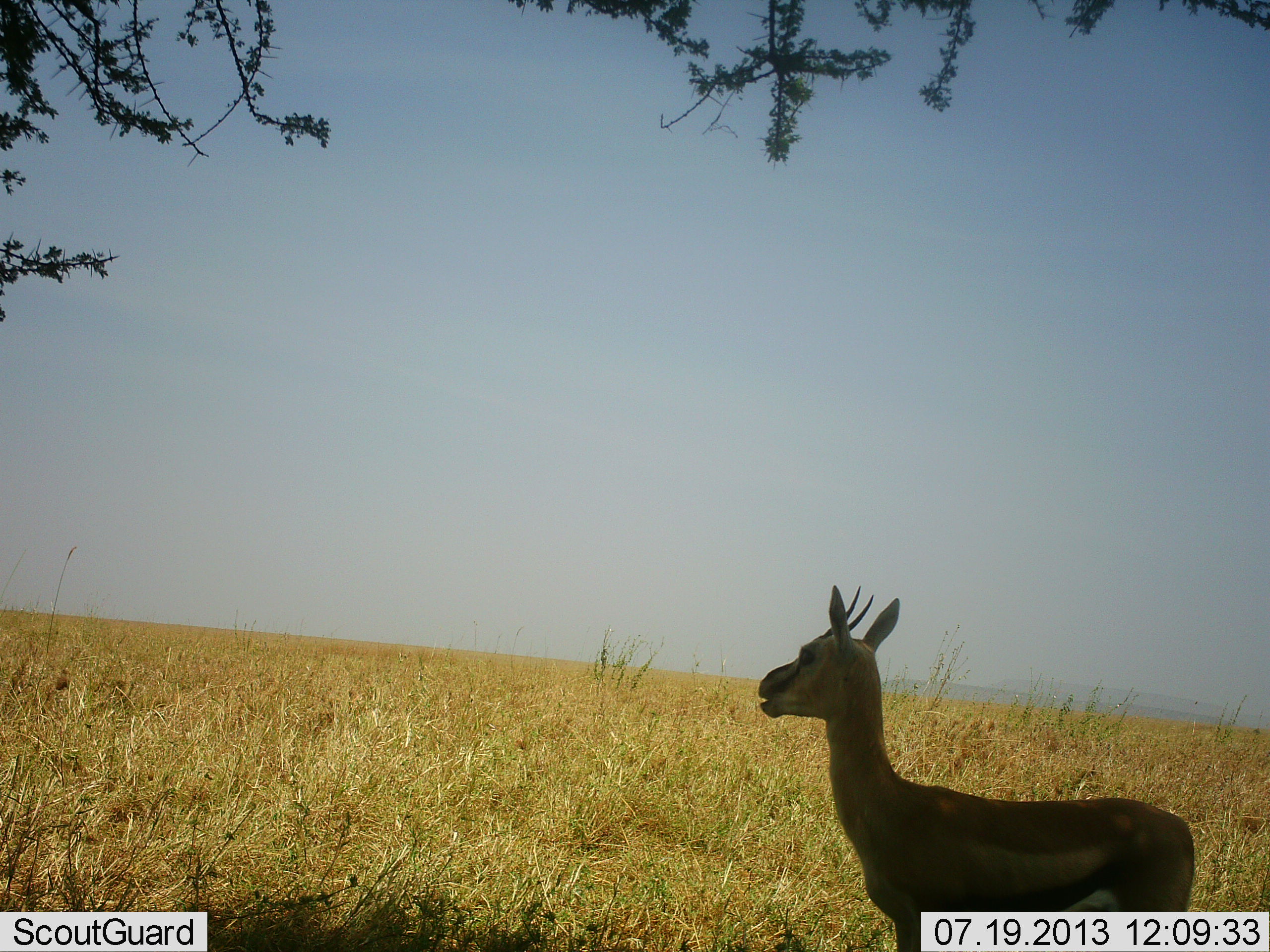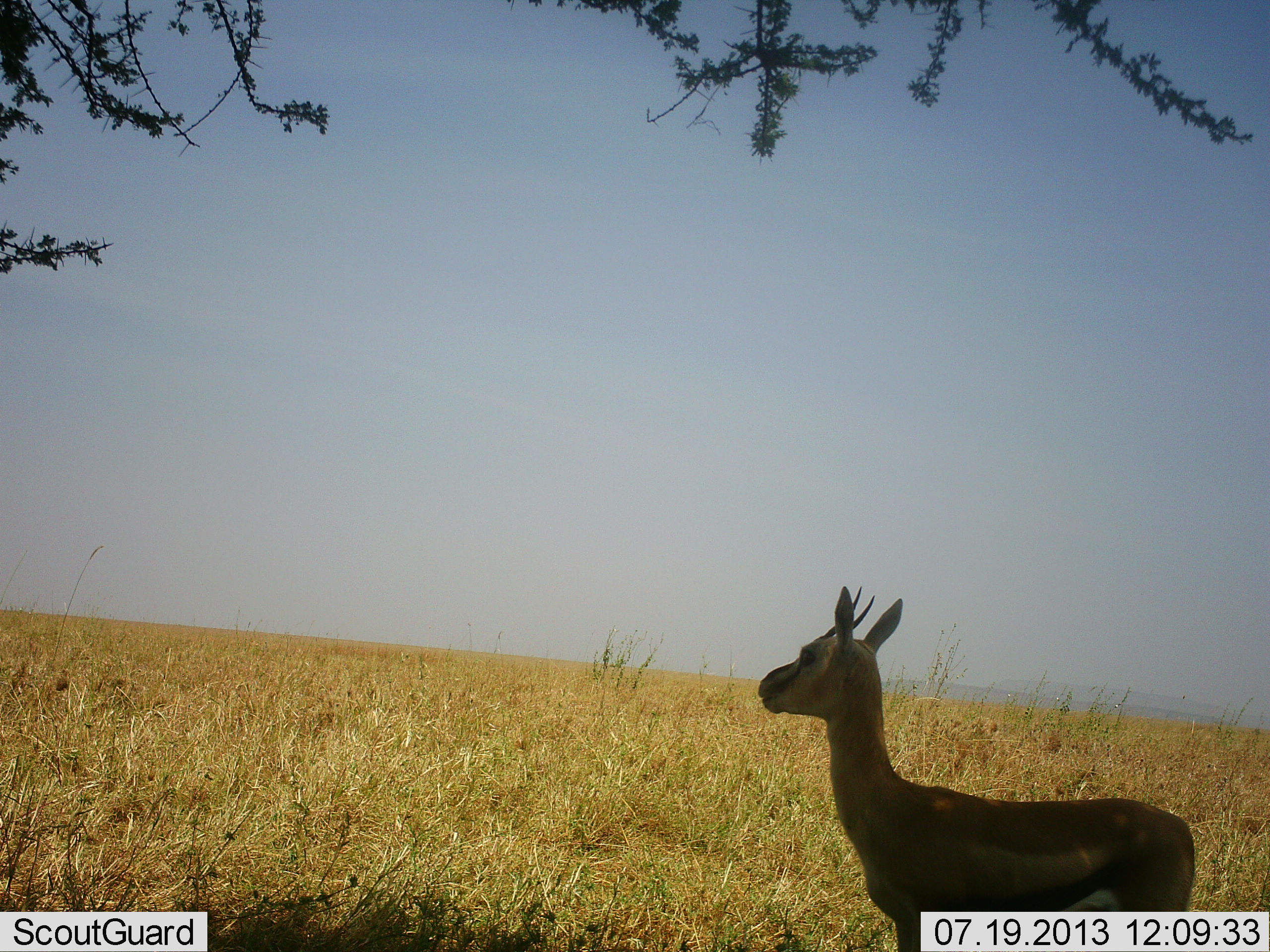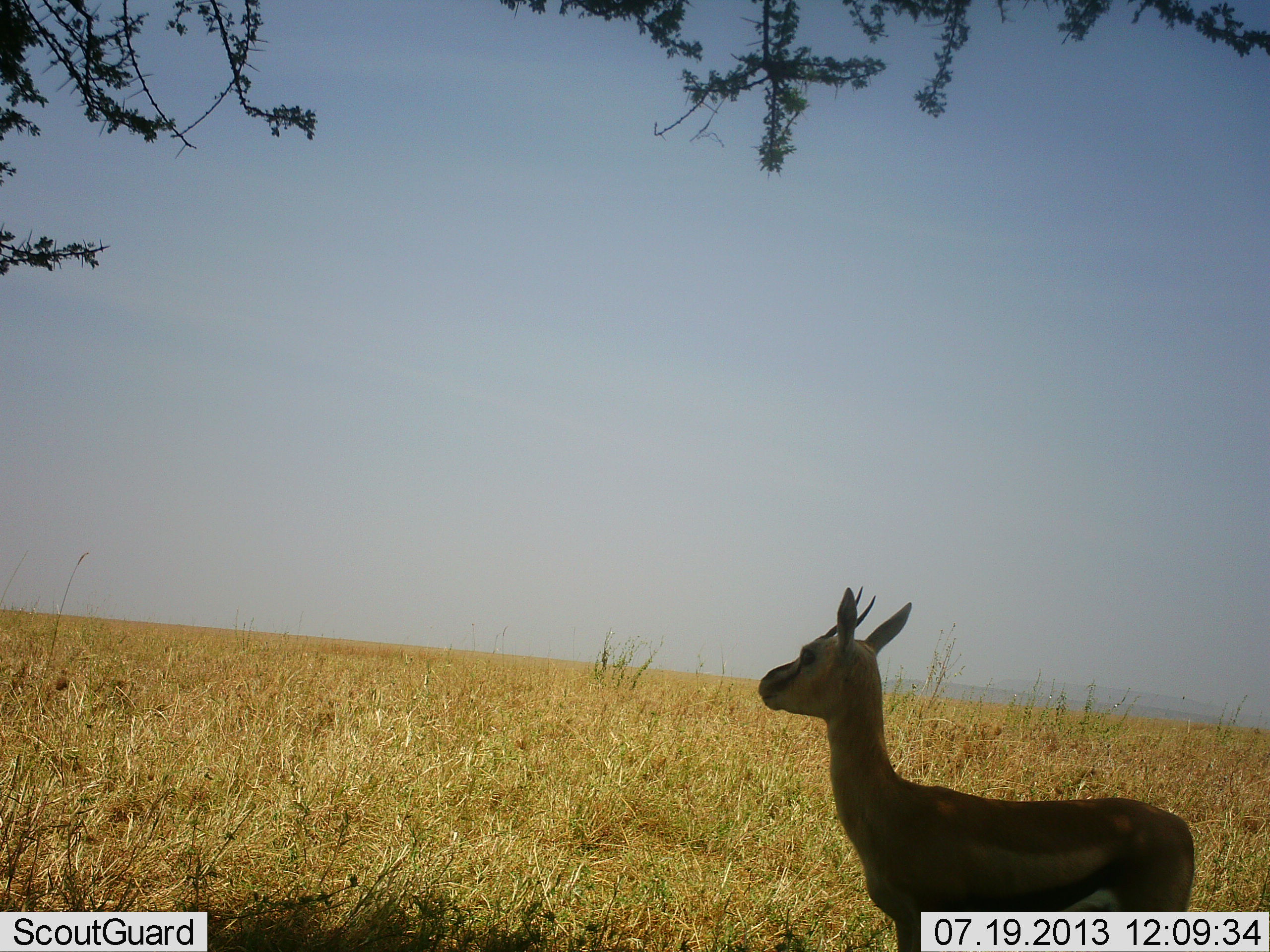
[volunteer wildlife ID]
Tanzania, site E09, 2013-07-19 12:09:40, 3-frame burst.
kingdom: Animalia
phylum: Chordata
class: Mammalia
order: Artiodactyla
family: Bovidae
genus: Eudorcas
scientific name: Eudorcas thomsonii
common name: thomson's gazelle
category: gazellethomsons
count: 1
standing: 90%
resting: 0%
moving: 3%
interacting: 3%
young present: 0%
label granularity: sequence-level